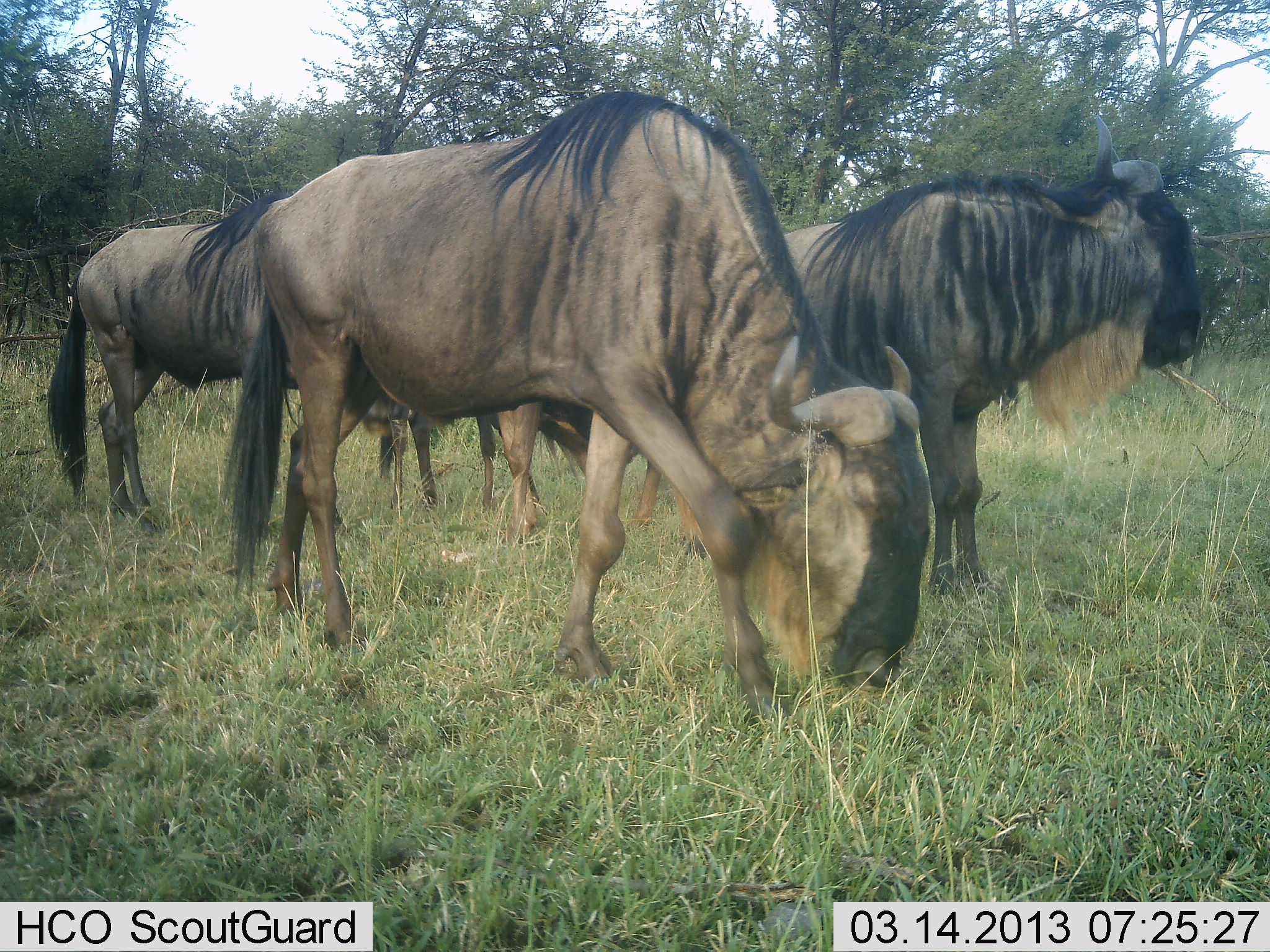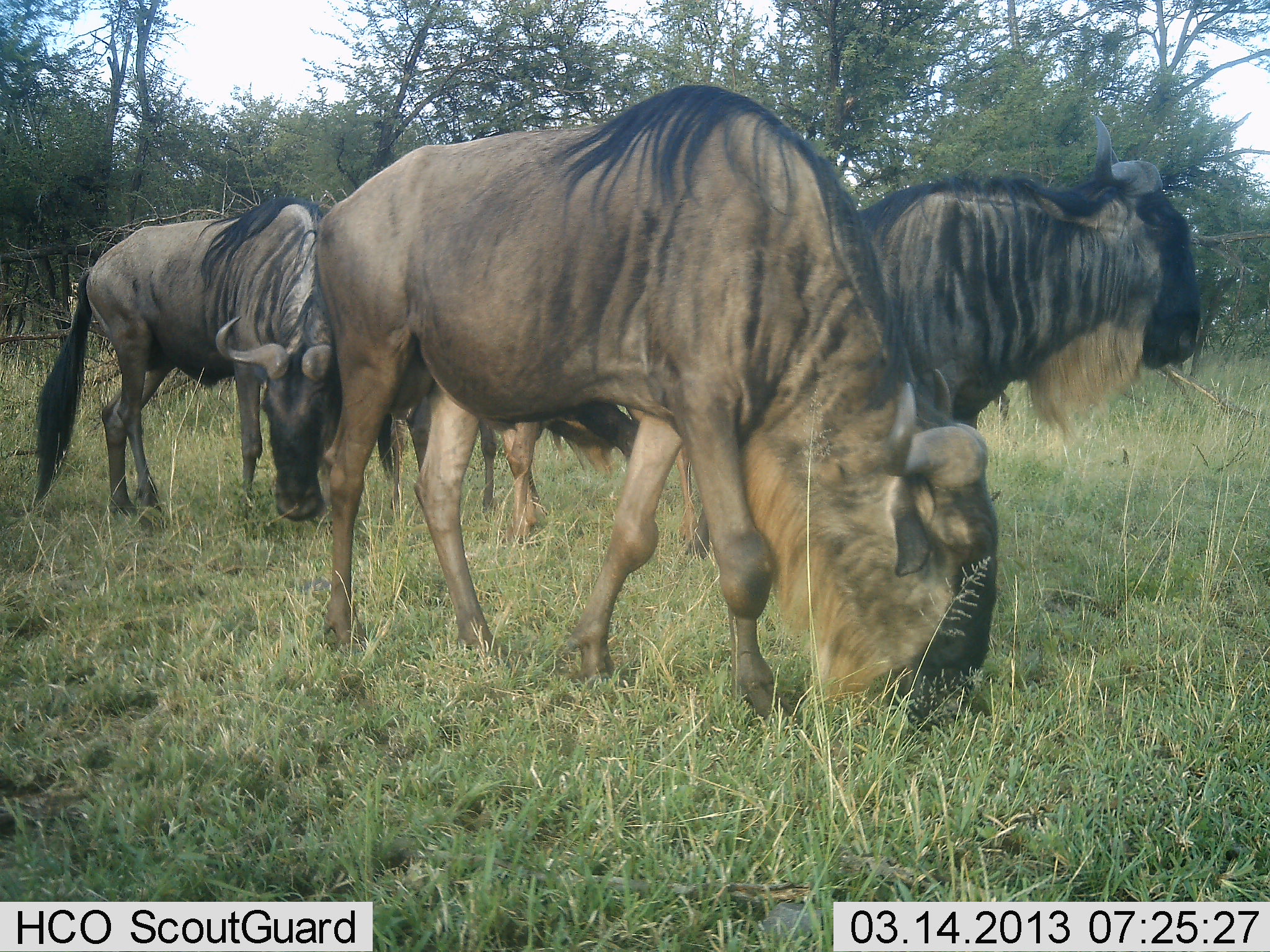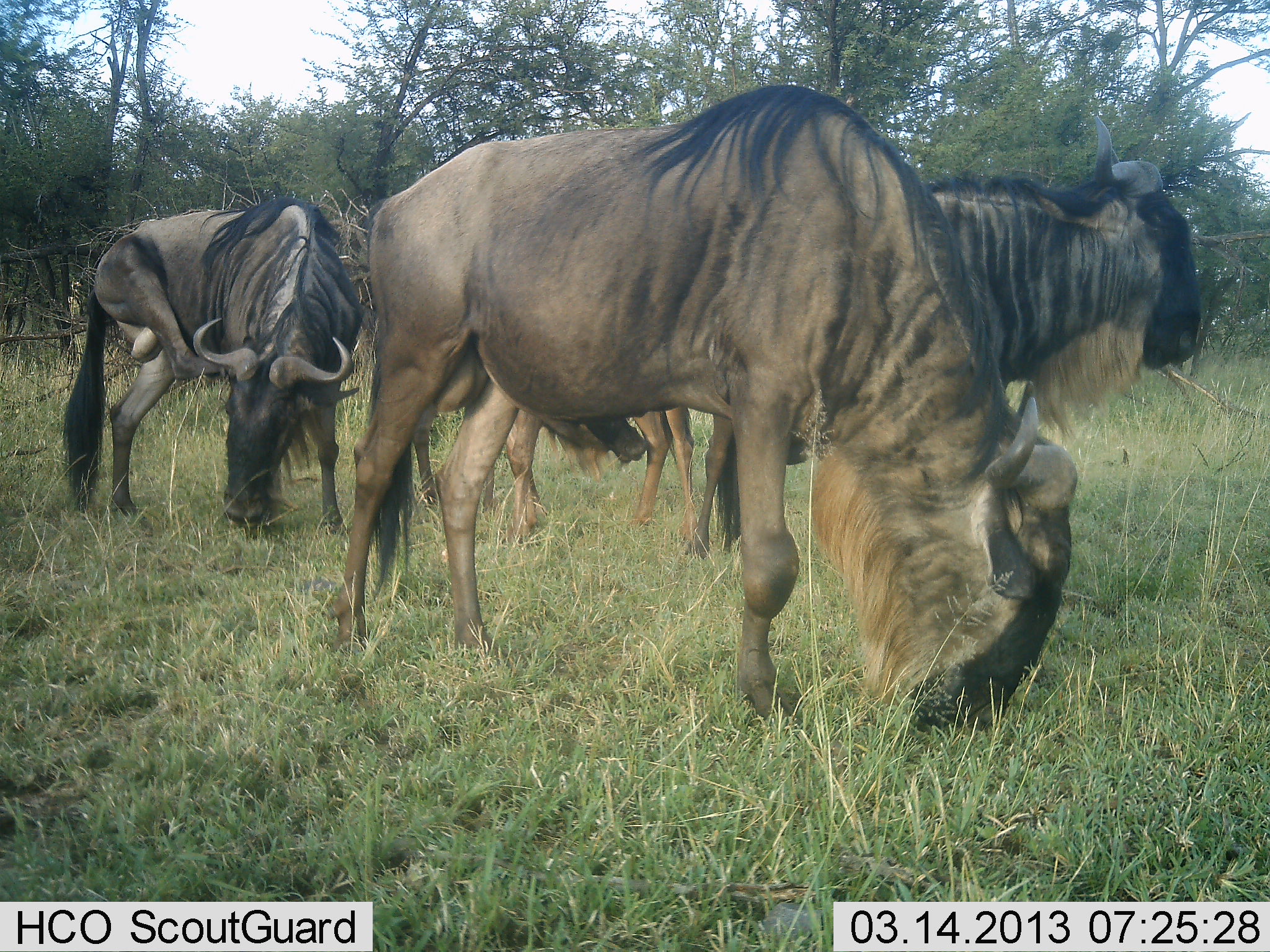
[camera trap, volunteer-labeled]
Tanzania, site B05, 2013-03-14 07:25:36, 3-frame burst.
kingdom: Animalia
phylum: Chordata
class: Mammalia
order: Artiodactyla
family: Bovidae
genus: Connochaetes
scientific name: Connochaetes taurinus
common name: blue wildebeest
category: wildebeest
Wildebeest (blue wildebeest) (Connochaetes taurinus), count 4. Behavior (volunteer vote fractions): standing 62%, resting 3%, moving 31%, interacting 0%. Young present (vote fraction): 0%. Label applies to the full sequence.